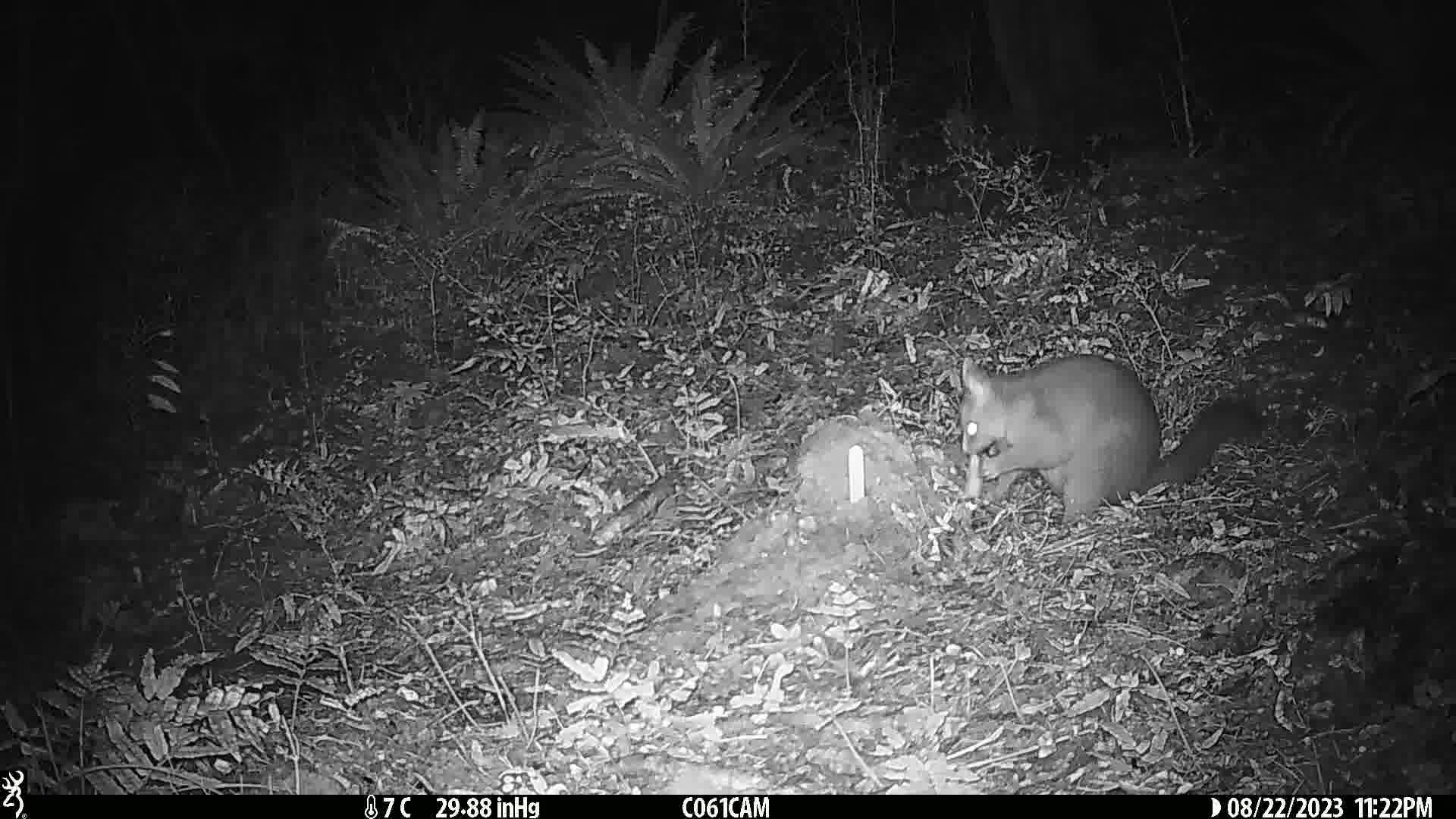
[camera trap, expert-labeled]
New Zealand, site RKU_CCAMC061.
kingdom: Animalia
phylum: Chordata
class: Mammalia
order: Diprotodontia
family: Phalangeridae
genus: Trichosurus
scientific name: Trichosurus vulpecula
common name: common brushtail possum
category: possum